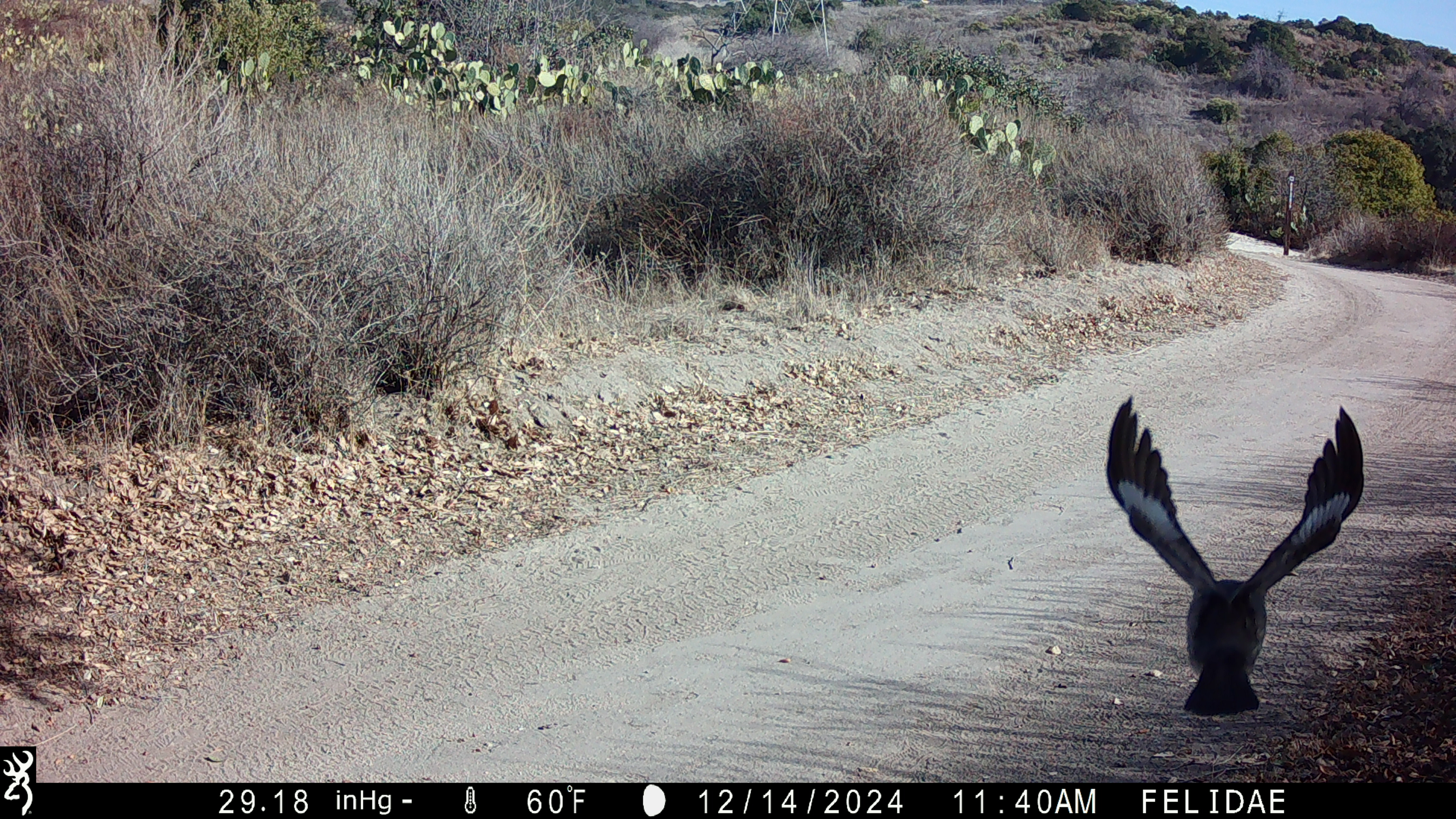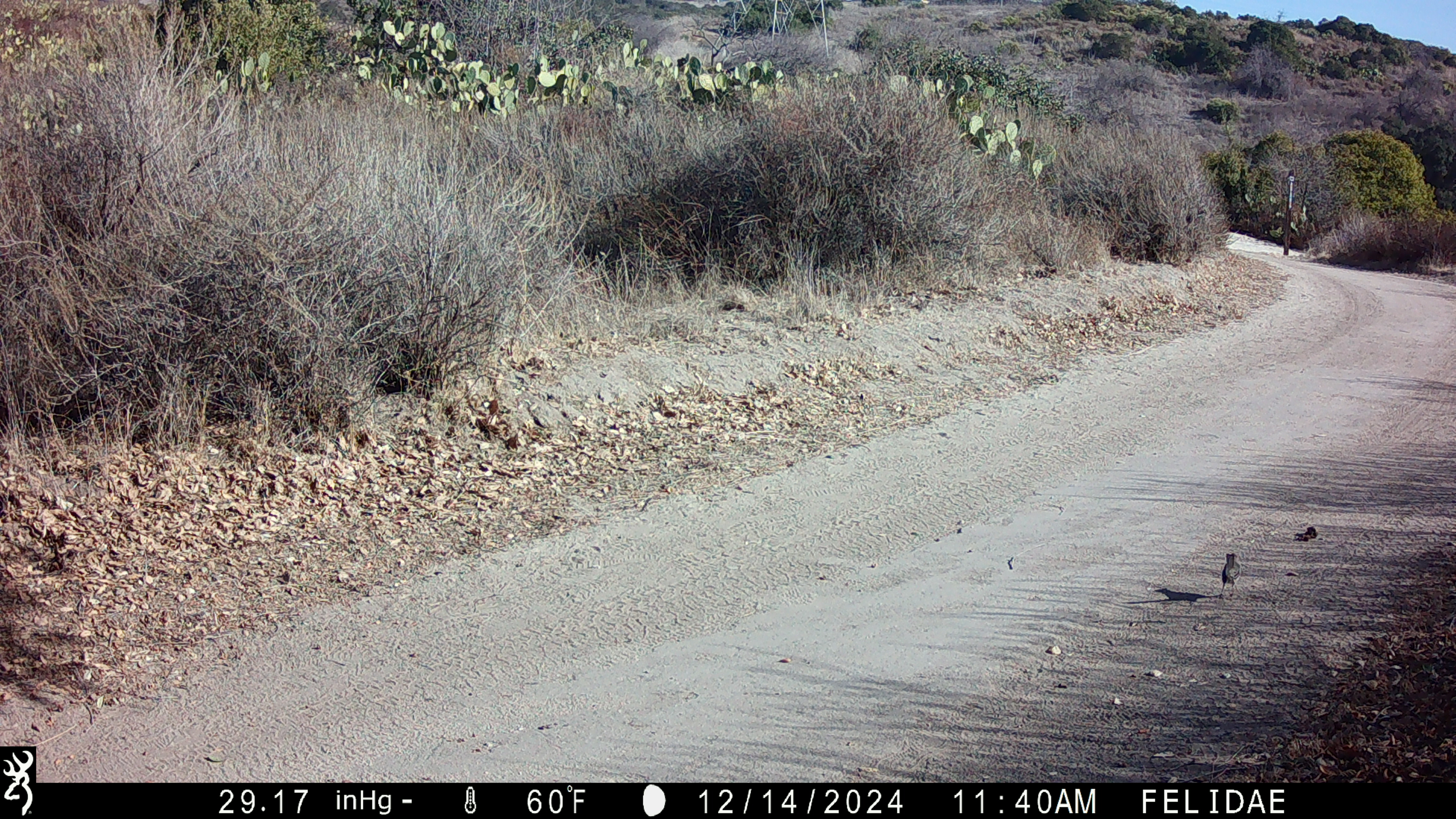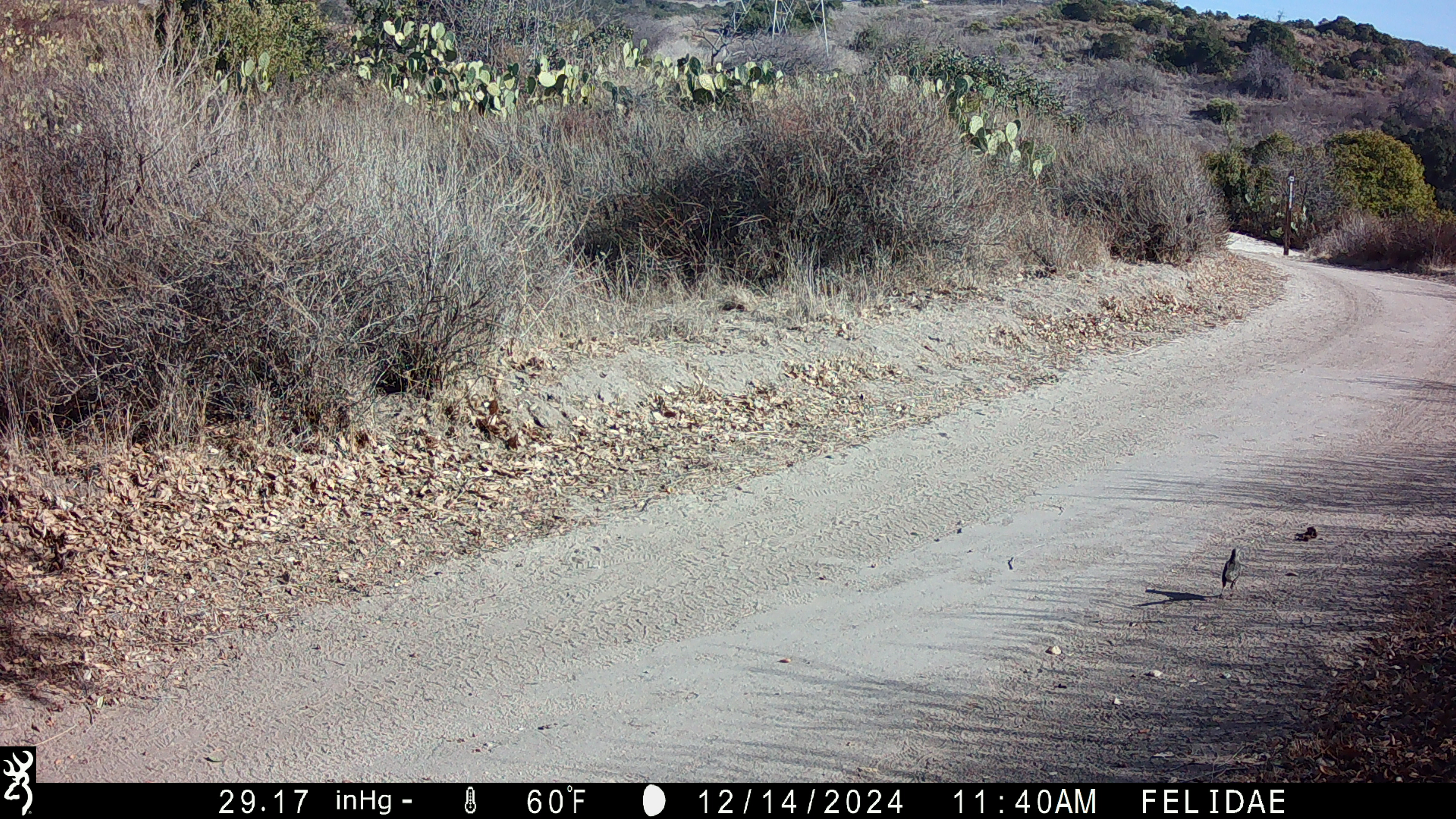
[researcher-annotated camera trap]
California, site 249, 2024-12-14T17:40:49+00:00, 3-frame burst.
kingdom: Animalia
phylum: Chordata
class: Aves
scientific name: Aves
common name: bird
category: unknown bird